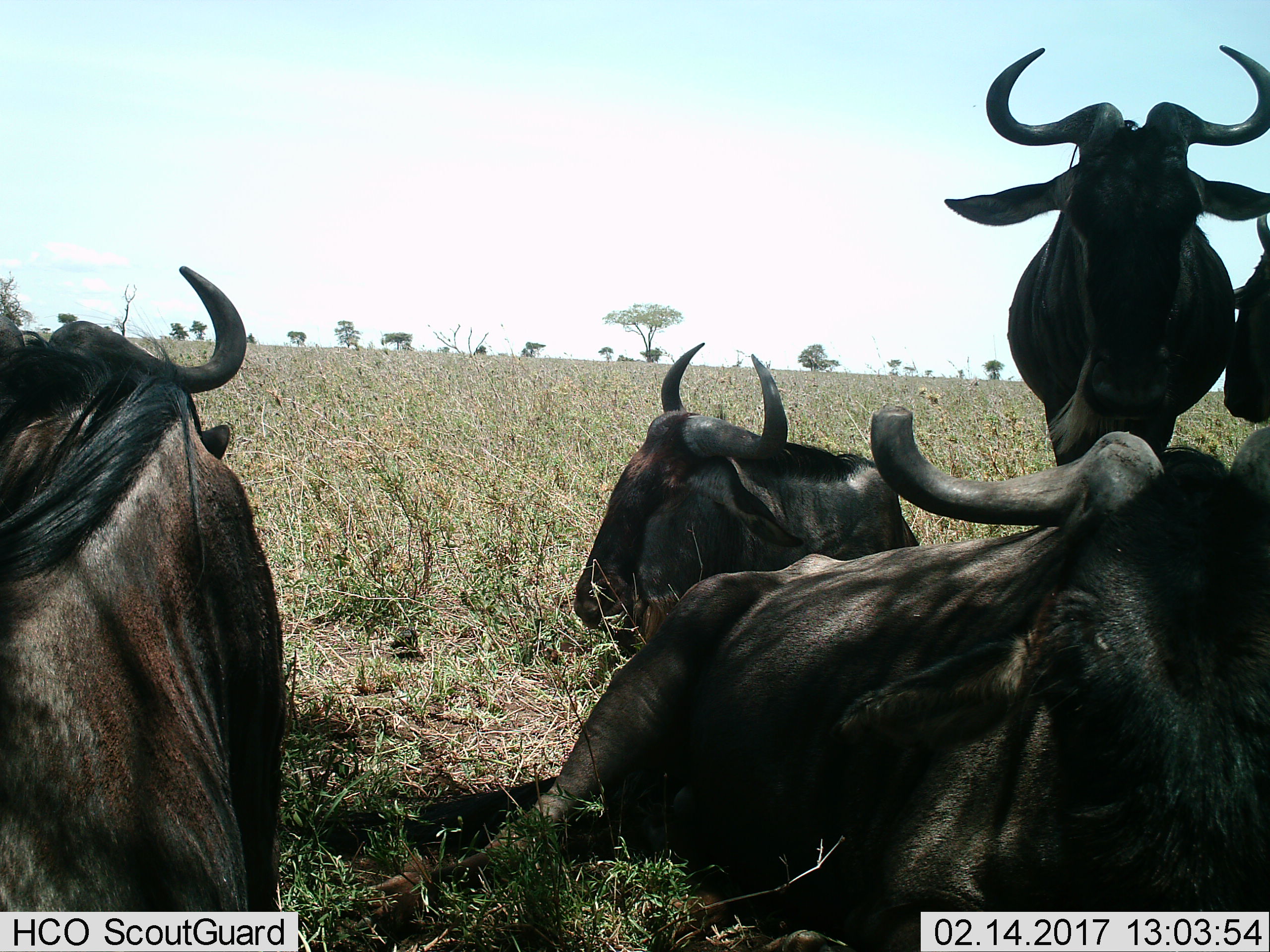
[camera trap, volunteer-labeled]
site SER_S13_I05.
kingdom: Animalia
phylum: Chordata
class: Mammalia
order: Artiodactyla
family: Bovidae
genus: Connochaetes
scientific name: Connochaetes taurinus taurinus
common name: blue wildebeest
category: wildebeestblue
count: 5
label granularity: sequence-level